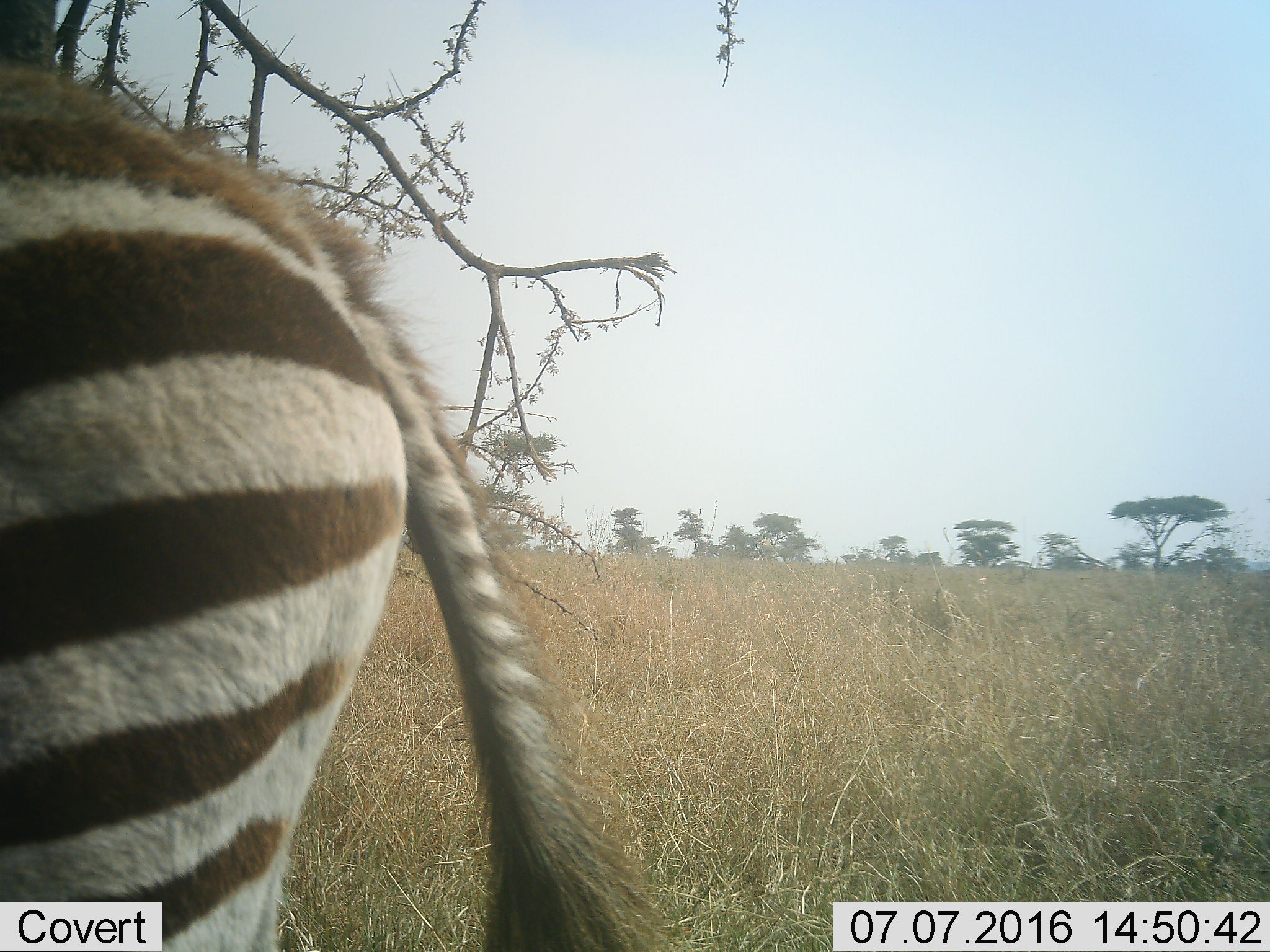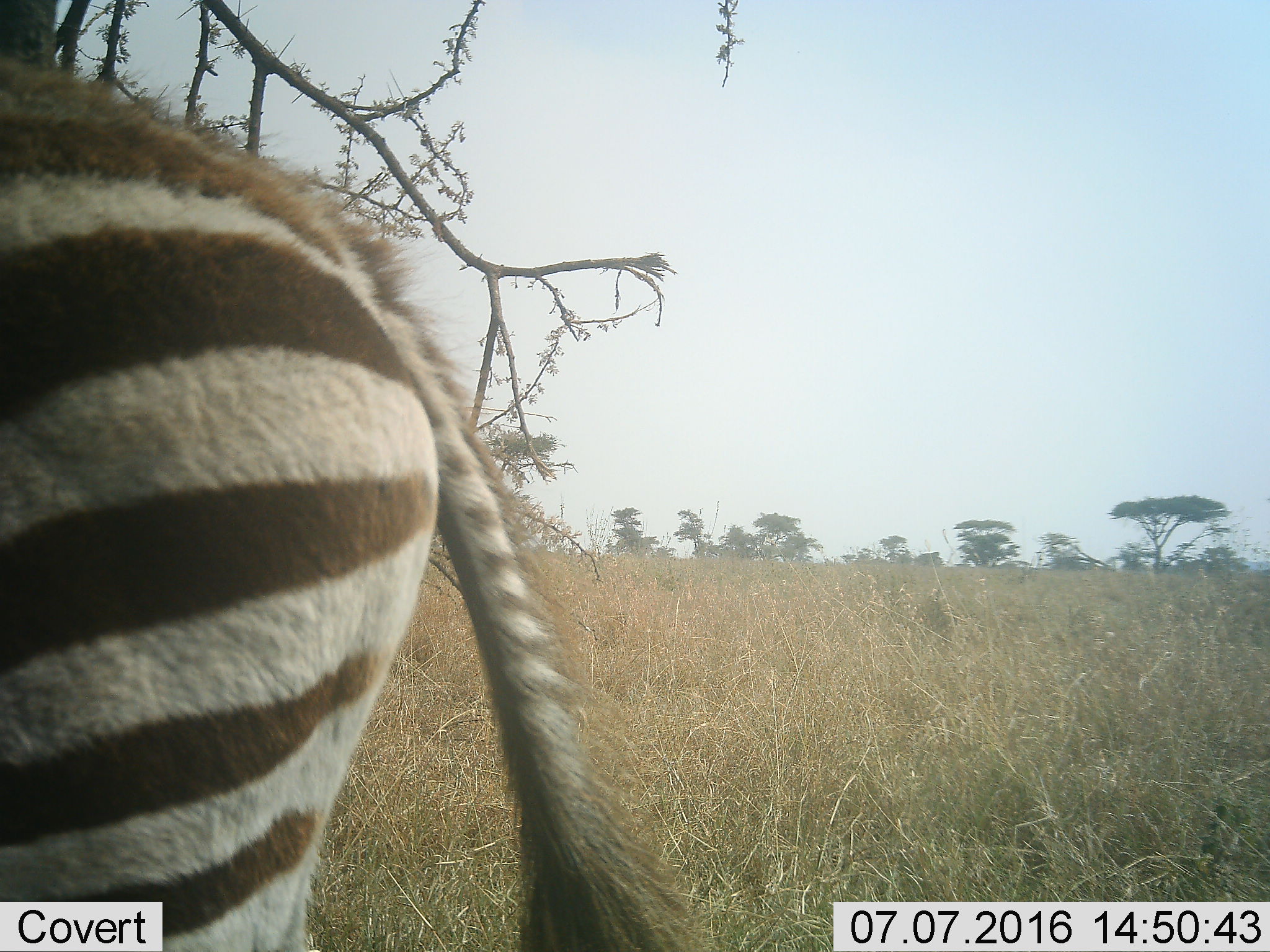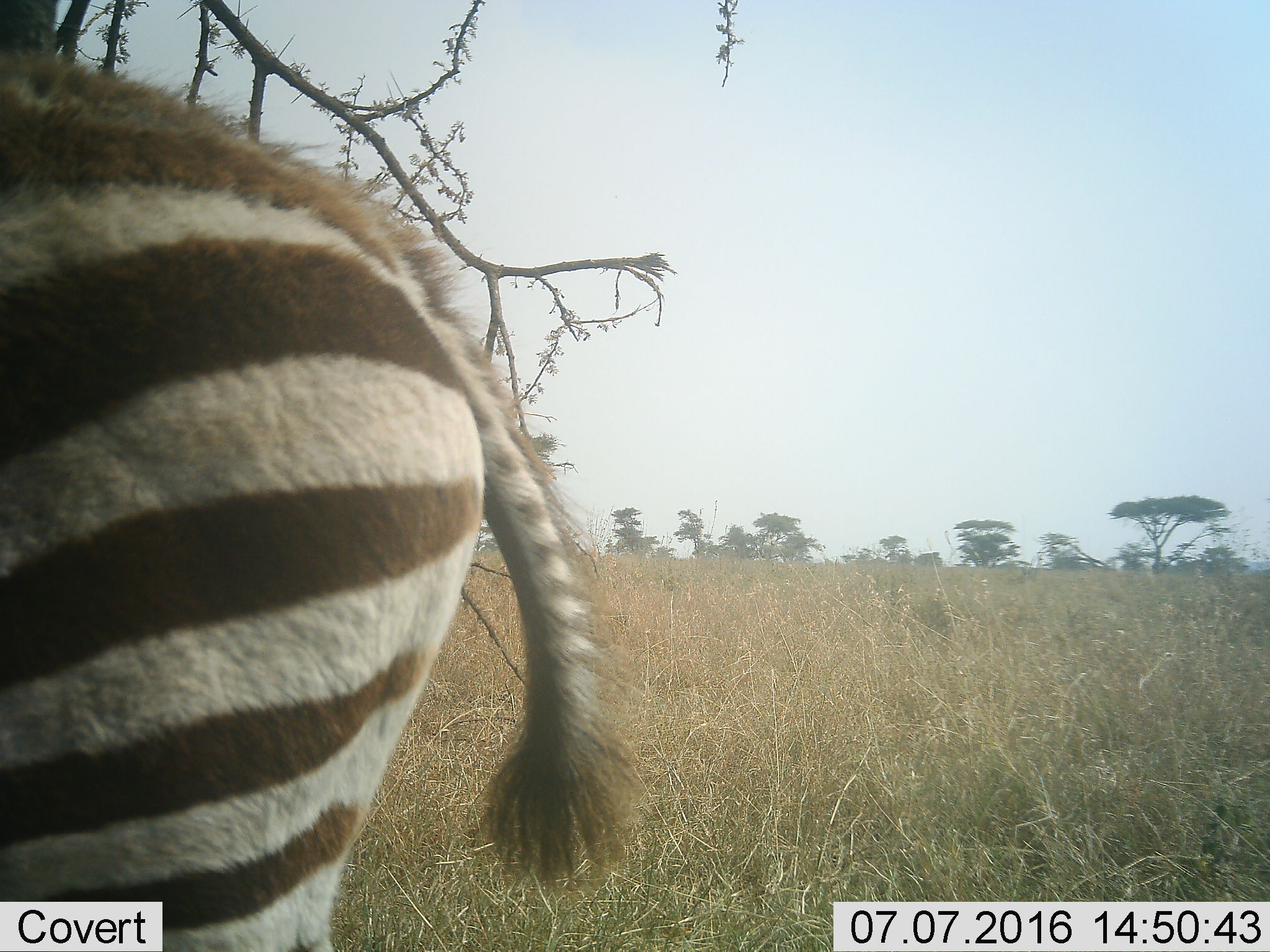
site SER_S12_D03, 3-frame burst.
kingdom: Animalia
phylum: Chordata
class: Mammalia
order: Perissodactyla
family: Equidae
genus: Equus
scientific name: Equus quagga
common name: plains zebra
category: zebraplains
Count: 1.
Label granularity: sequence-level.